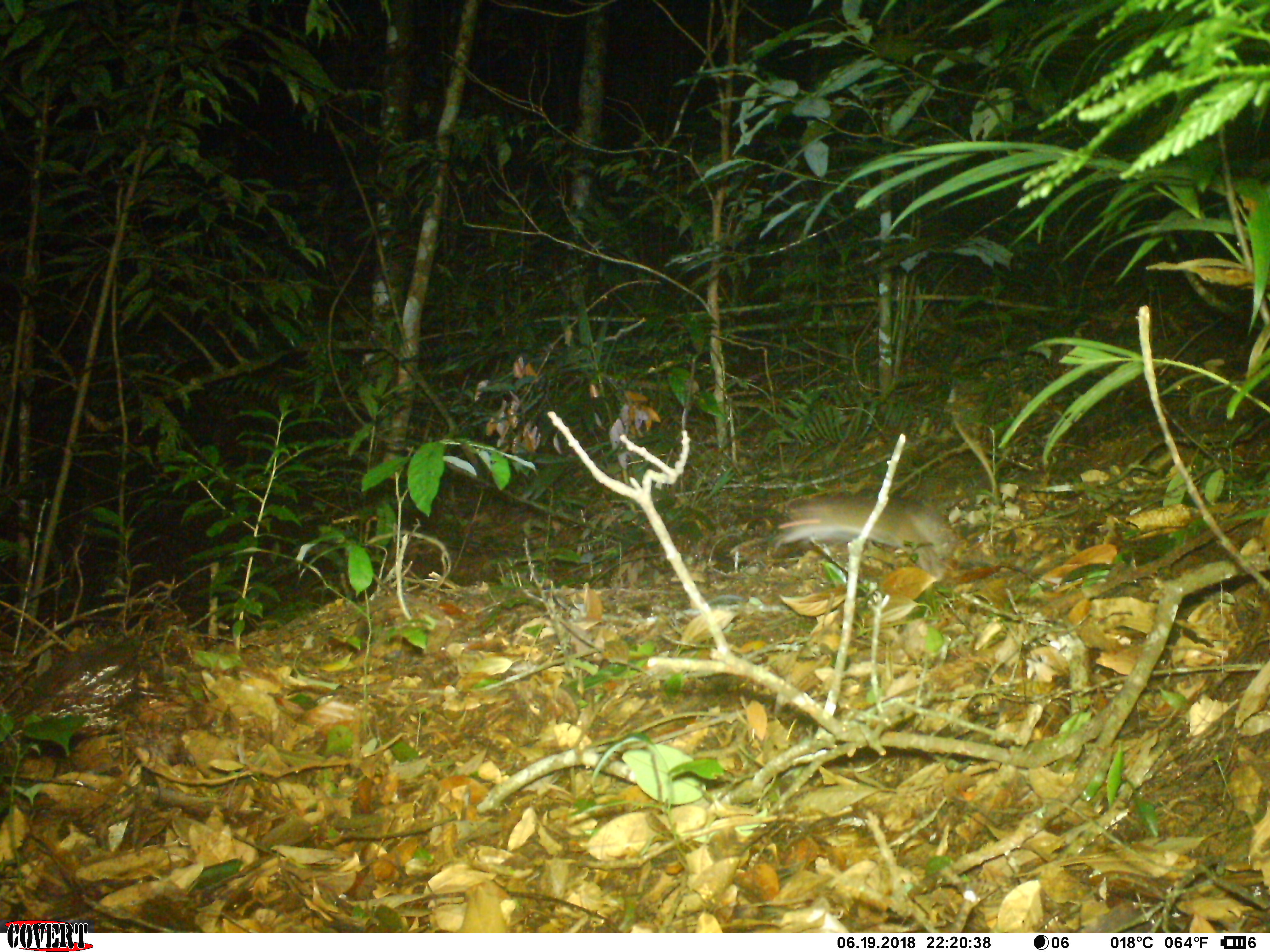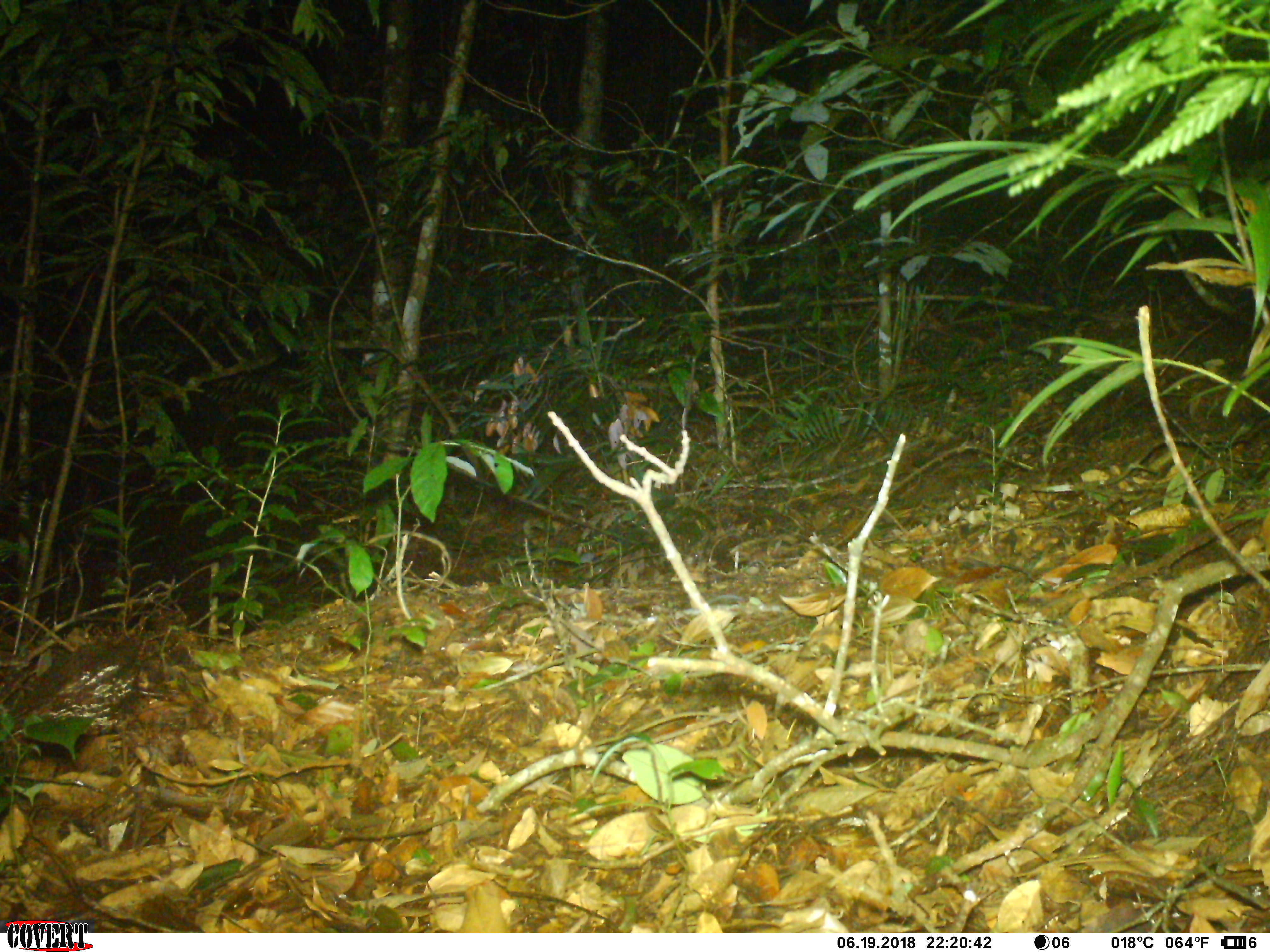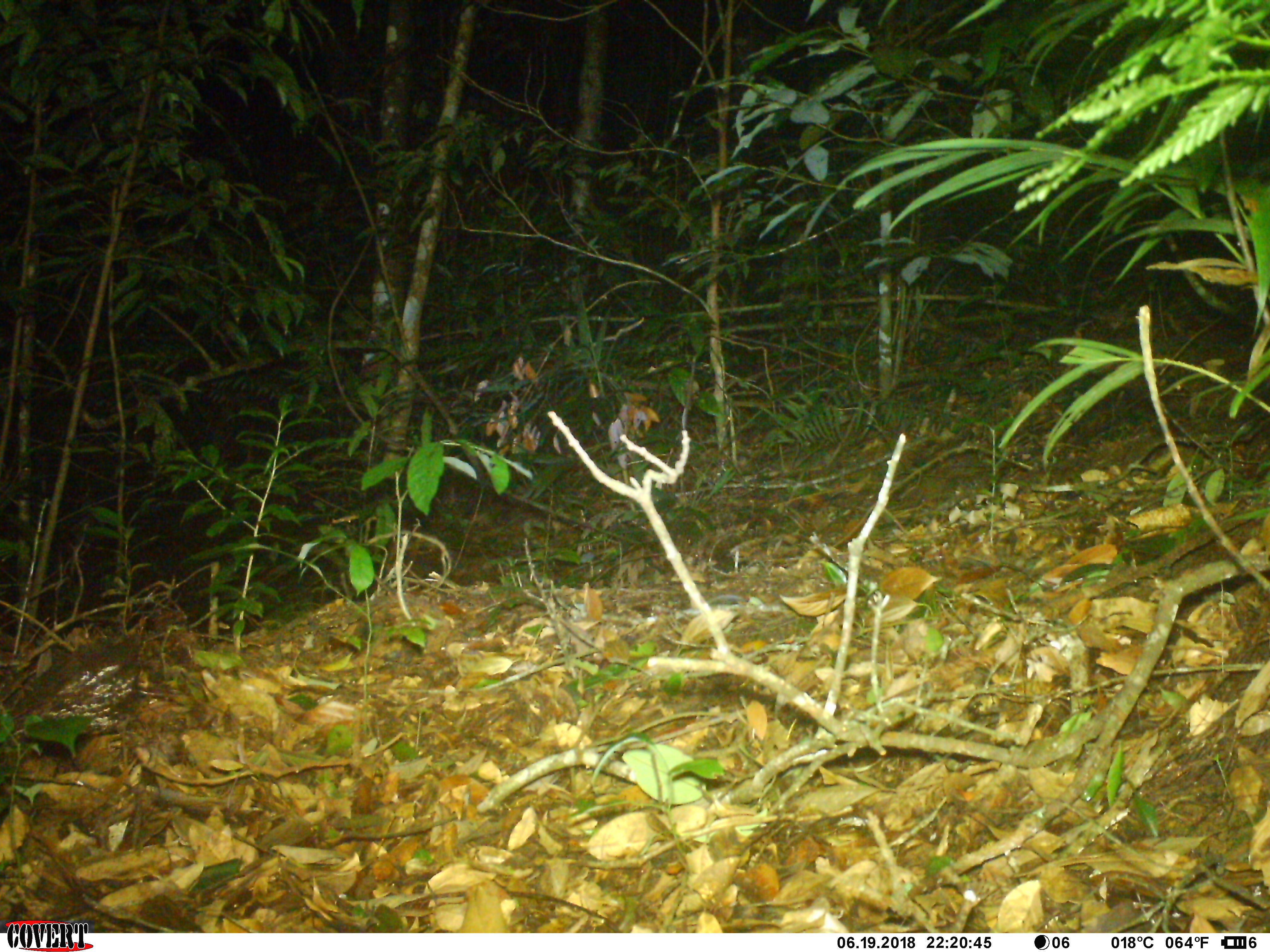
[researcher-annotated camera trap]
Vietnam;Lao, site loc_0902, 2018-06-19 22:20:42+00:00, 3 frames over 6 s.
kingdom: Animalia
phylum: Chordata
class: Mammalia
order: Rodentia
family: Muridae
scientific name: Muridae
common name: old-world mice and rats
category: unidentified murid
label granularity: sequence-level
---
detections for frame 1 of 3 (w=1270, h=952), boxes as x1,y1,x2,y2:
unidentified murid: 772,491,957,579